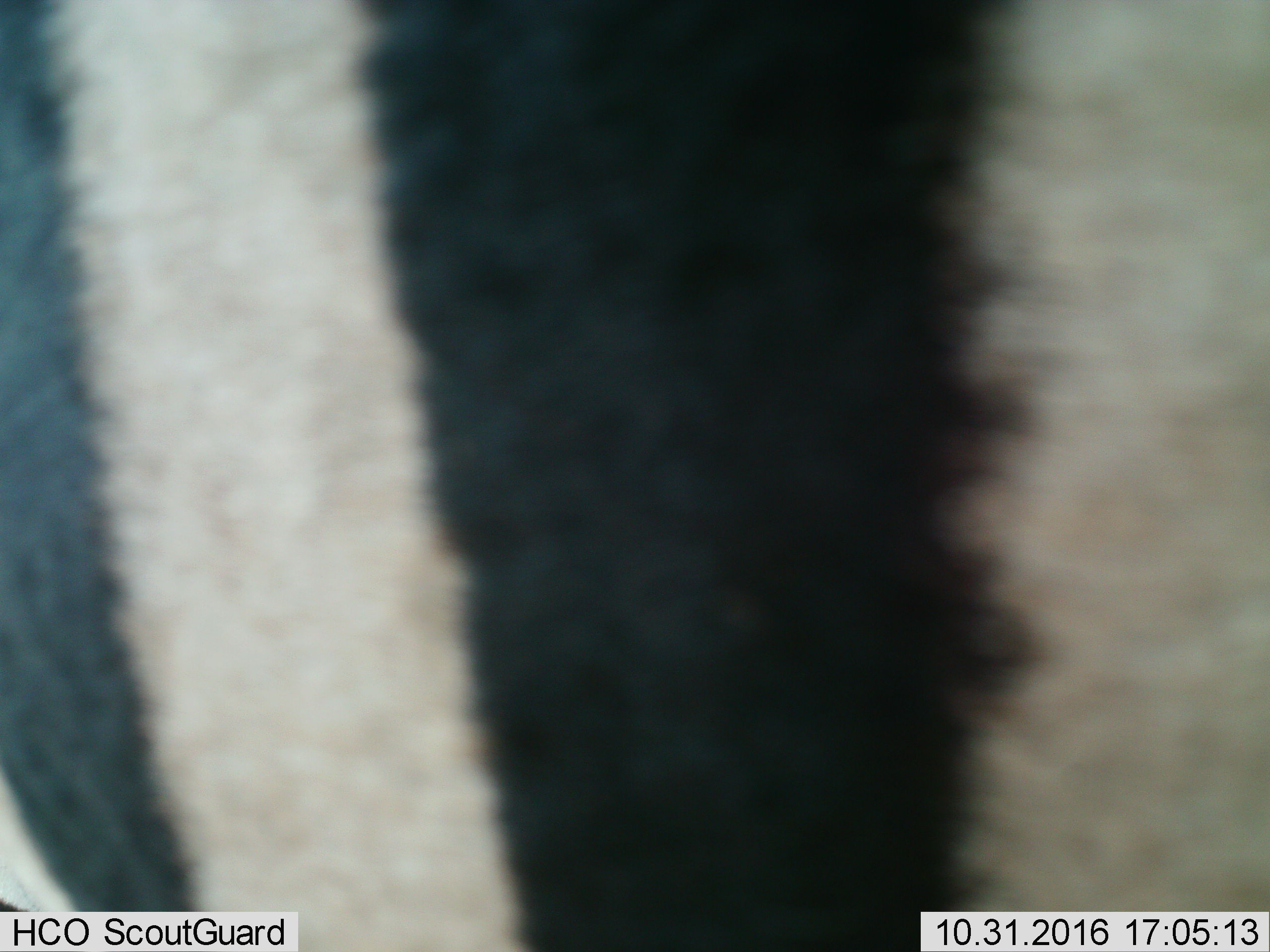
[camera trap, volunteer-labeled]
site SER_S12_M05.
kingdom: Animalia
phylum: Chordata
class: Mammalia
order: Perissodactyla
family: Equidae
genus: Equus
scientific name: Equus quagga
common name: plains zebra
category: zebraplains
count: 1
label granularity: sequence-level